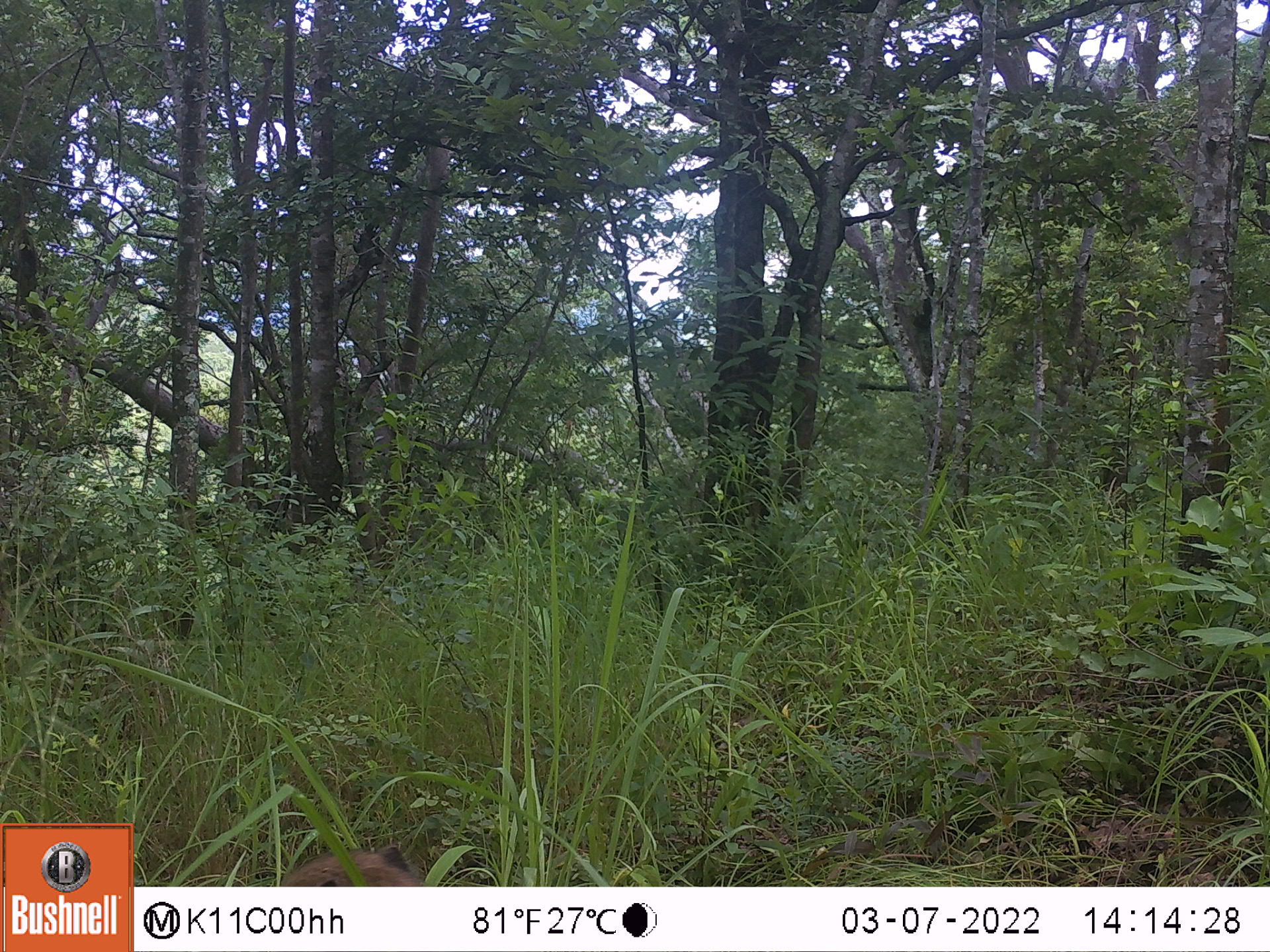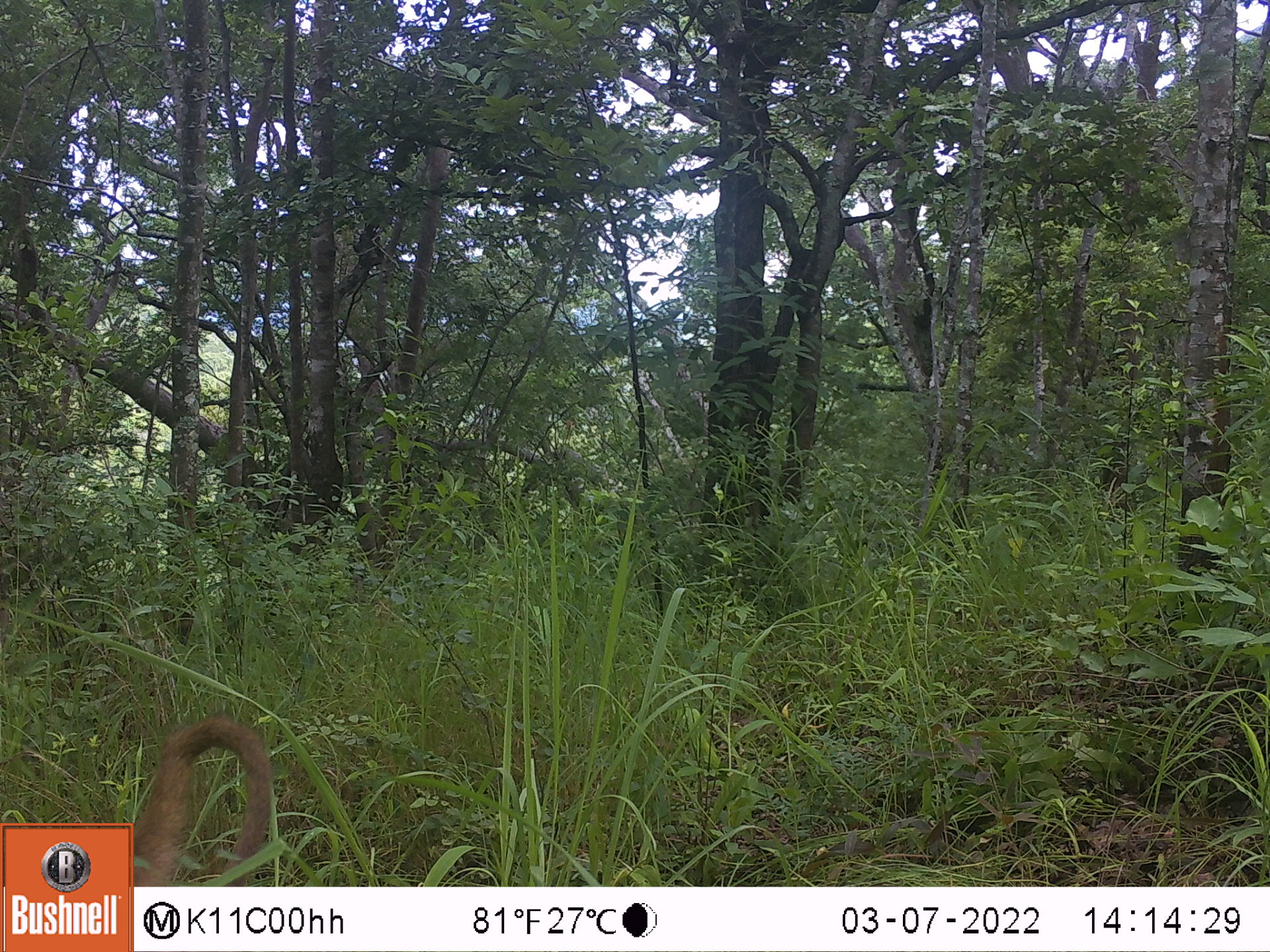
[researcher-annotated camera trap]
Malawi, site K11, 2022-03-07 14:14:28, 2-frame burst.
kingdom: Animalia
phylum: Chordata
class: Mammalia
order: Primates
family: Cercopithecidae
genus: Papio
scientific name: Papio cynocephalus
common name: yellow baboon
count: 1